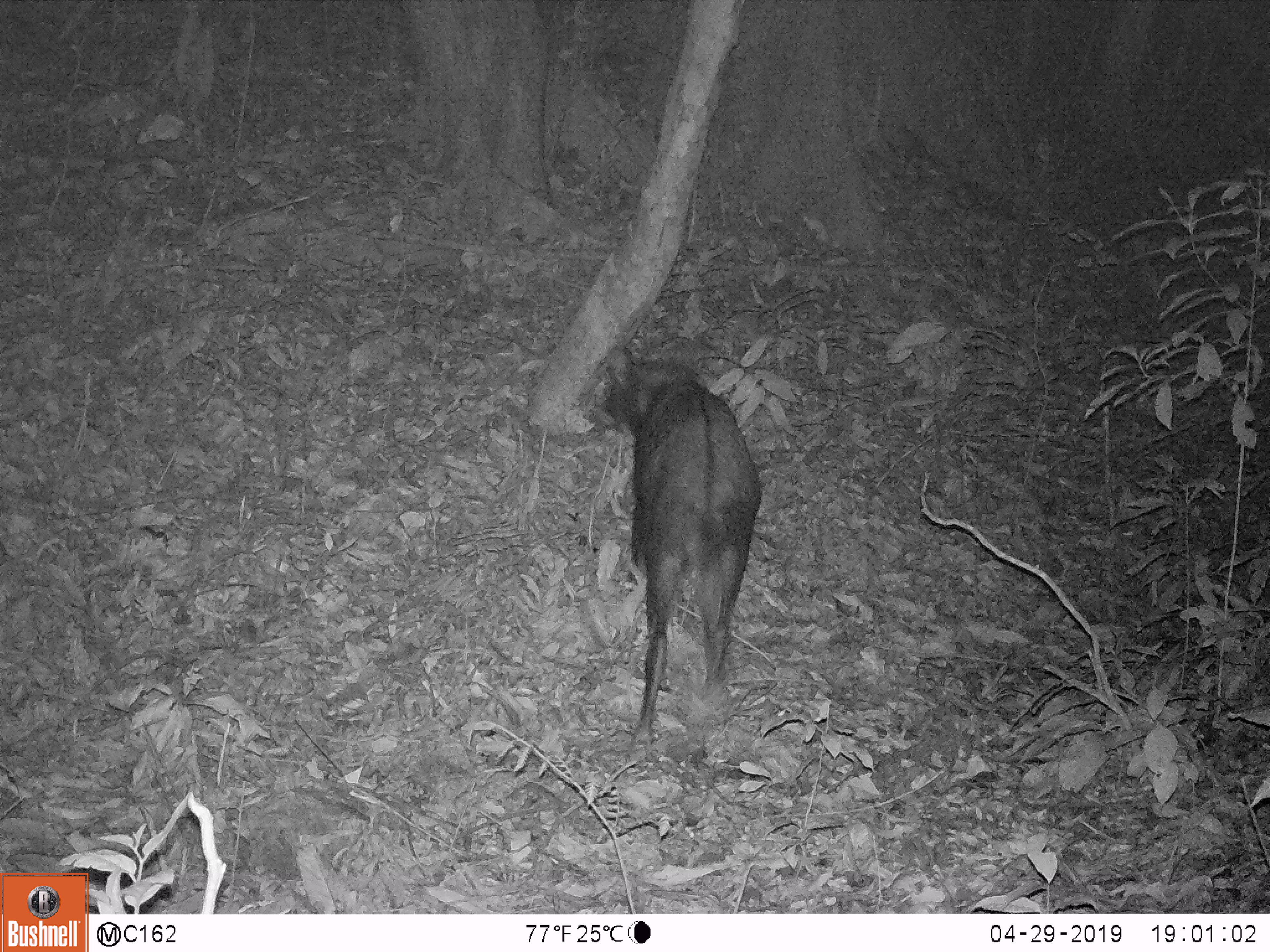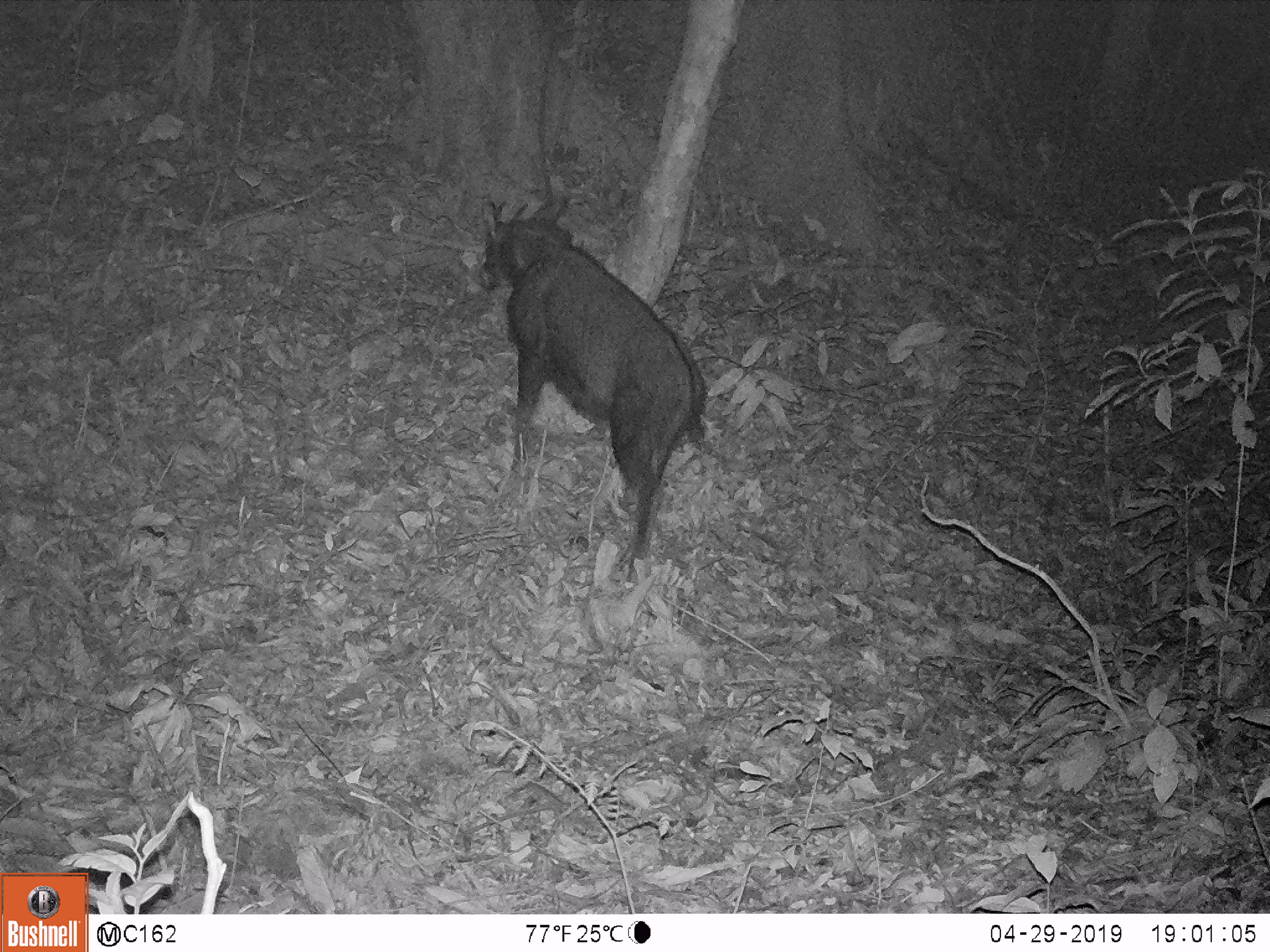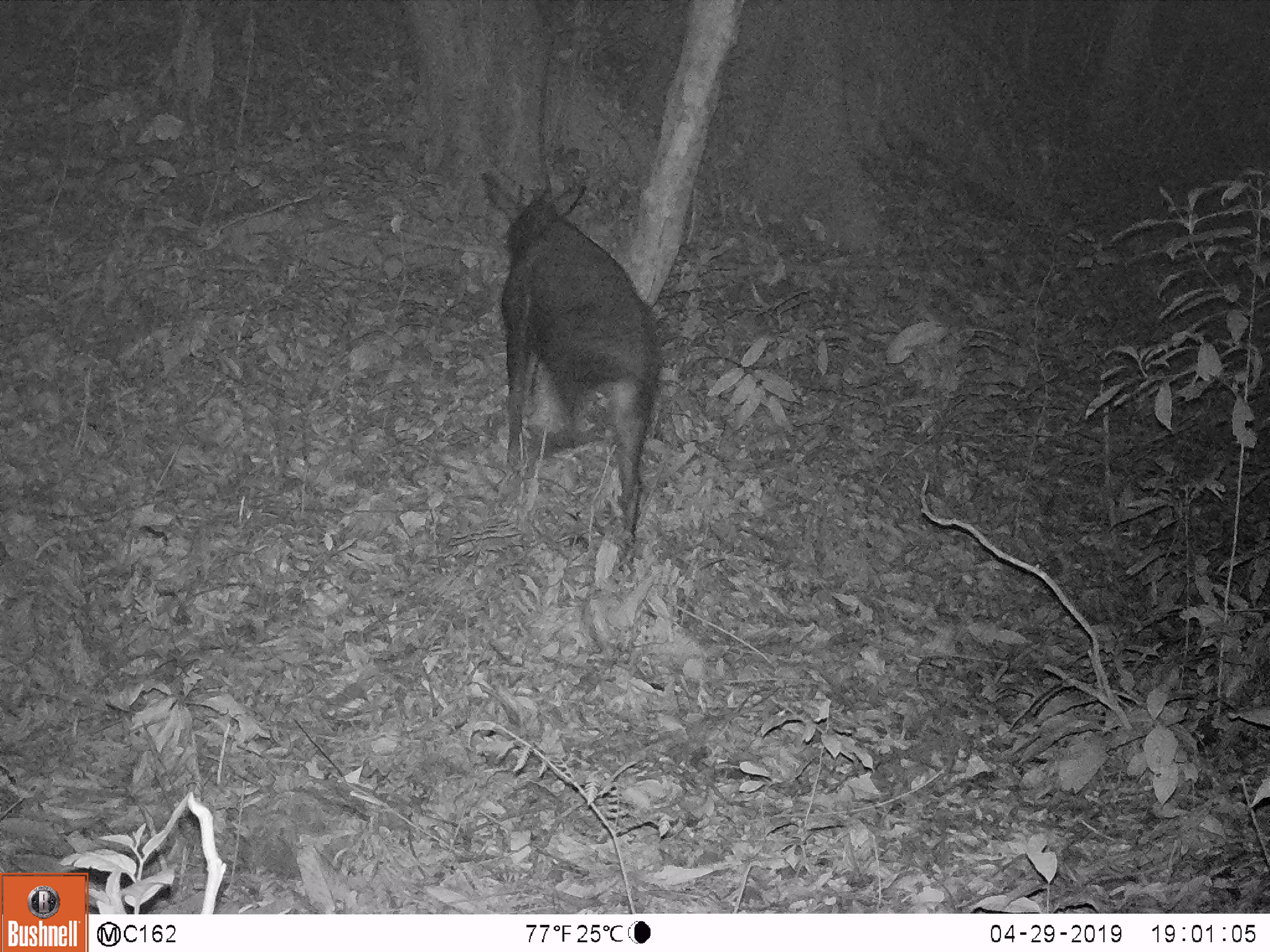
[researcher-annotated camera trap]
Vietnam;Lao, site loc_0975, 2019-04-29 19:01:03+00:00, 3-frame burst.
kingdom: Animalia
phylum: Chordata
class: Mammalia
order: Artiodactyla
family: Bovidae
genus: Capricornis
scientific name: Capricornis sumatraensis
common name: chinese serow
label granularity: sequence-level